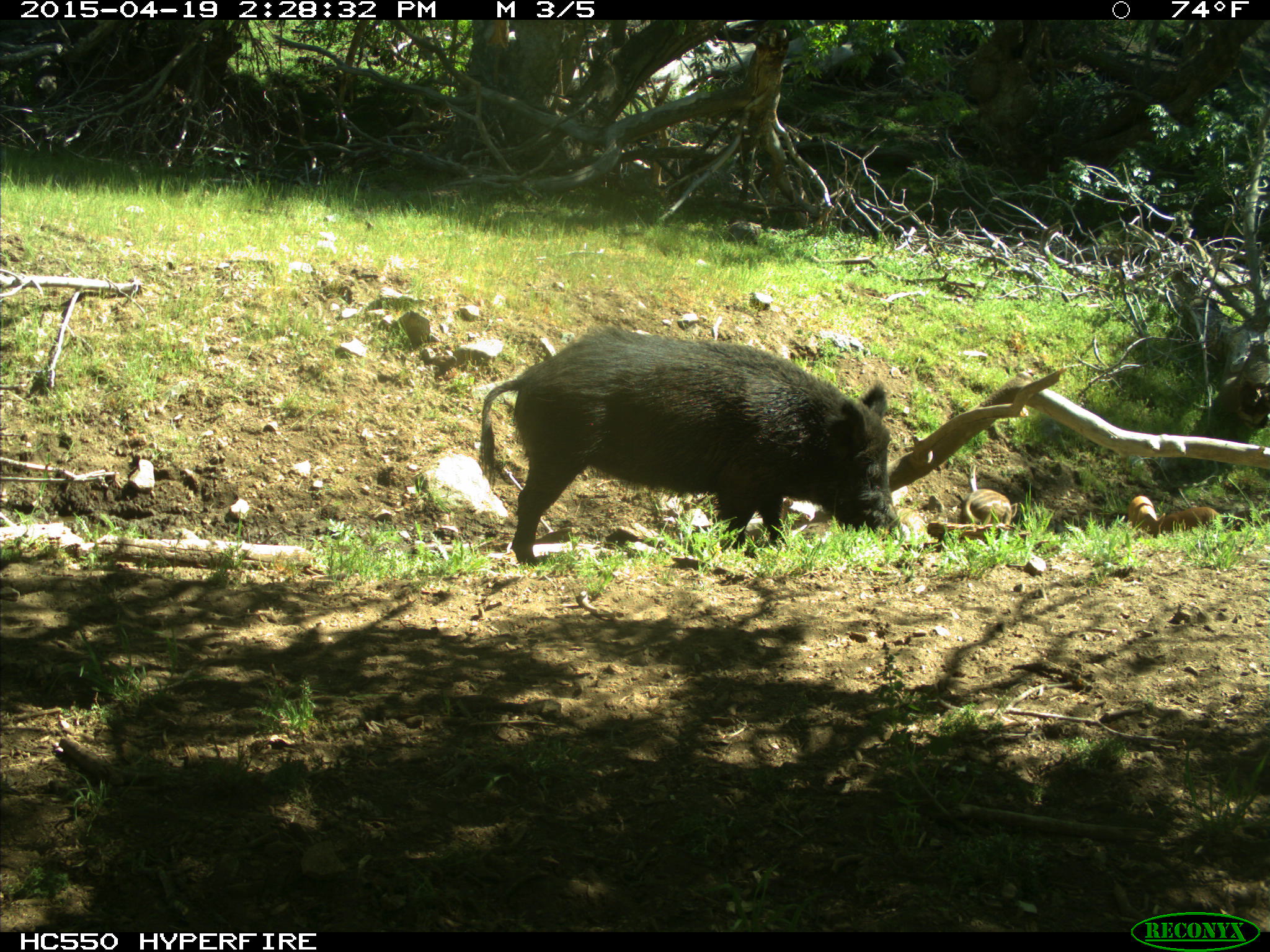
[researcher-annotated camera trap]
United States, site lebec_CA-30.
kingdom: Animalia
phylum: Chordata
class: Mammalia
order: Artiodactyla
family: Suidae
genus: Sus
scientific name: Sus scrofa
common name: wild boar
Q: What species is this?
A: Sus scrofa (wild boar).